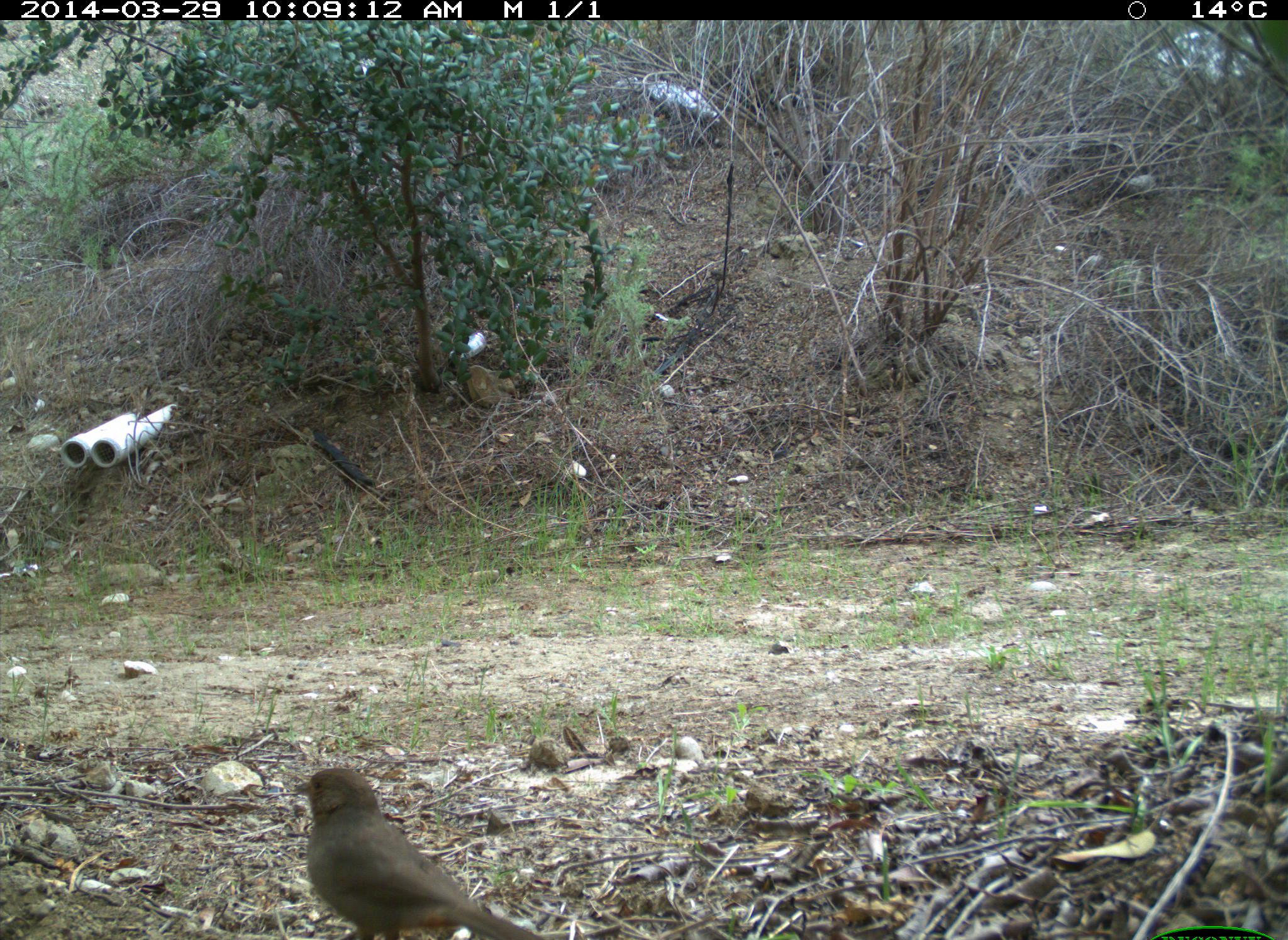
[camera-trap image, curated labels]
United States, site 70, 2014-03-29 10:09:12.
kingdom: Animalia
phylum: Chordata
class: Aves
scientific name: Aves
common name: bird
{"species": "bird (Aves)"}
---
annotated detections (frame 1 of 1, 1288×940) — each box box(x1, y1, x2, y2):
bird: box(292, 765, 552, 940)